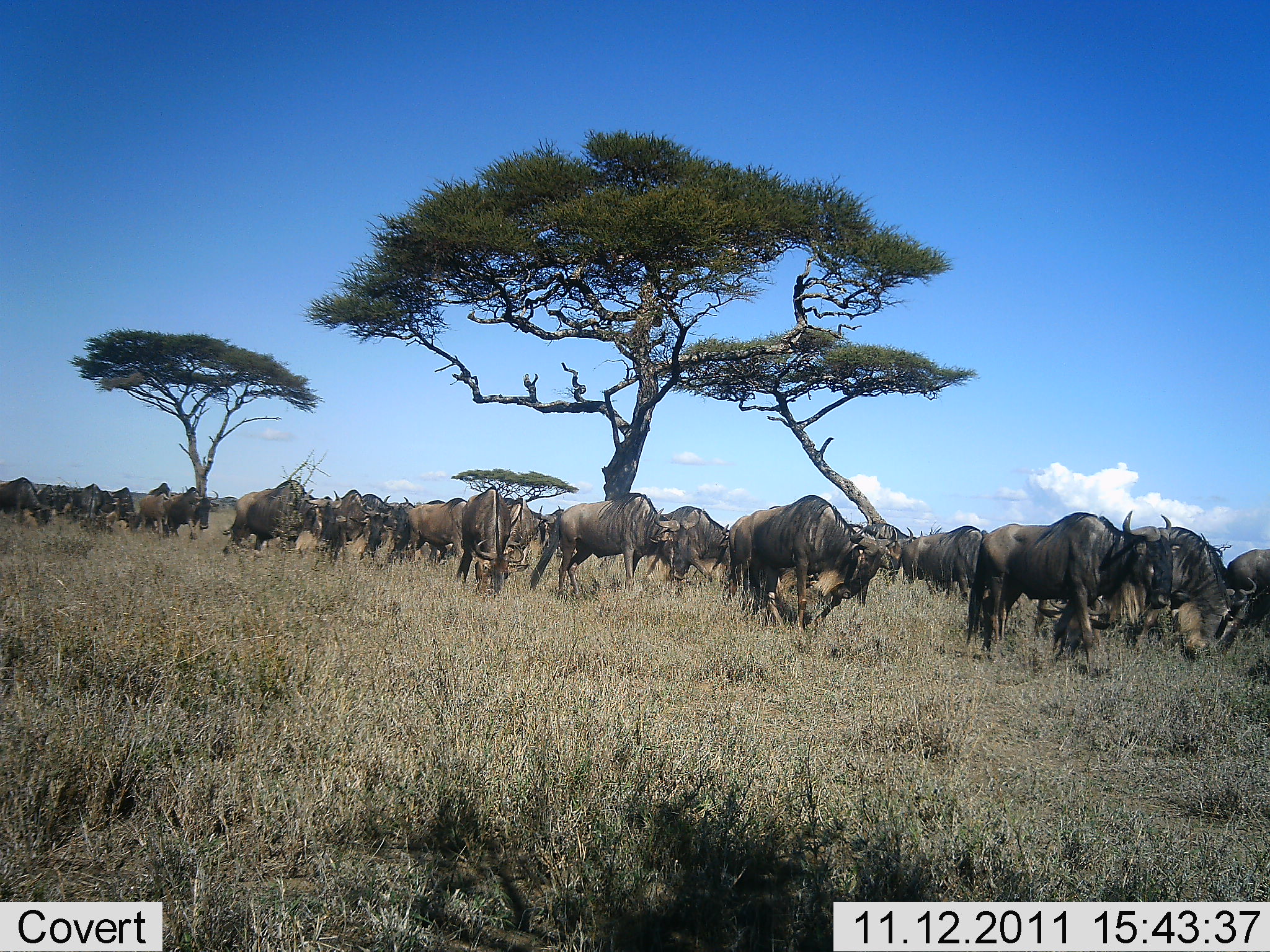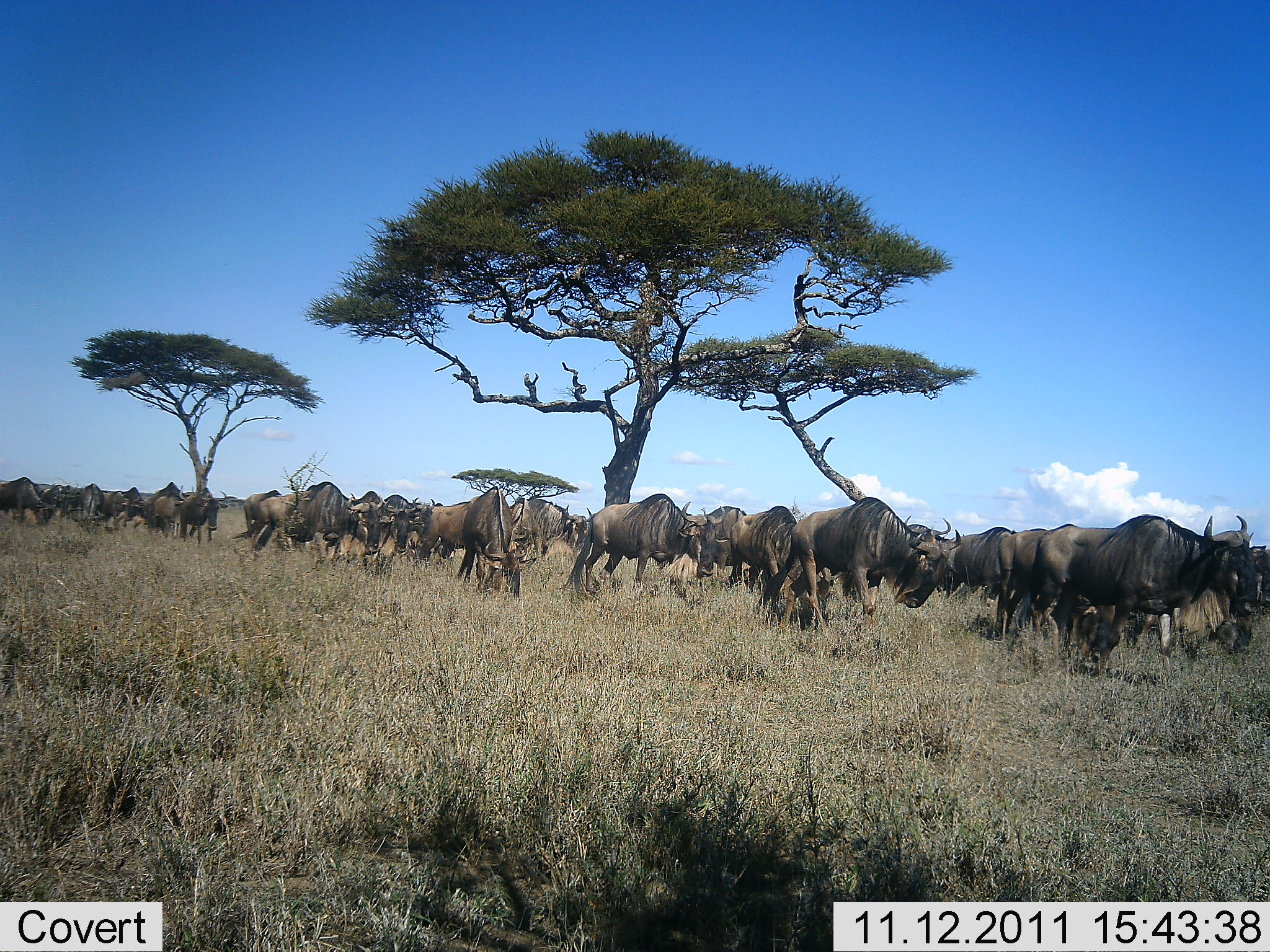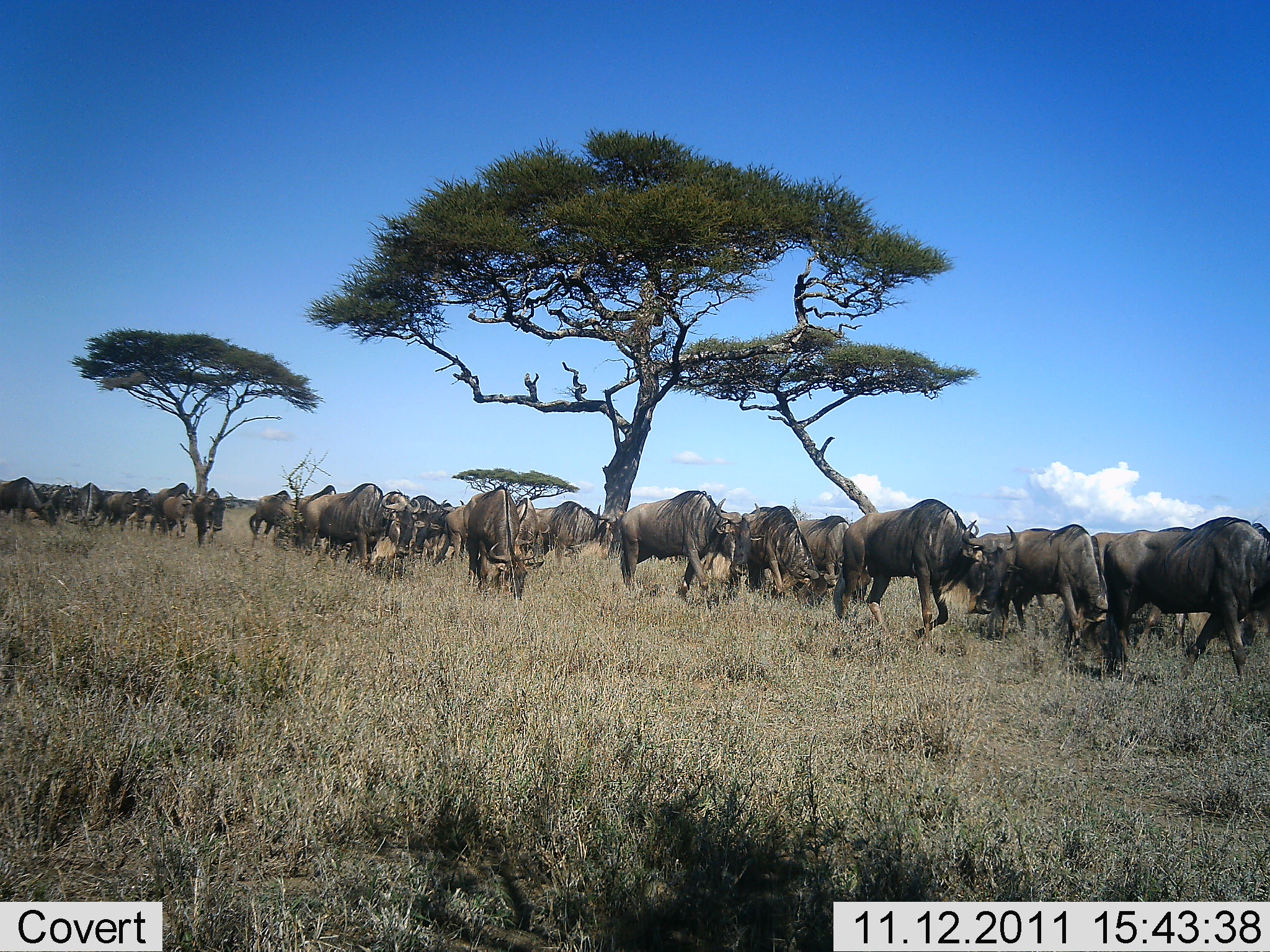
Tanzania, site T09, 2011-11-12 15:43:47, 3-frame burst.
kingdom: Animalia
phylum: Chordata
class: Mammalia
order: Artiodactyla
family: Bovidae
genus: Connochaetes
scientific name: Connochaetes taurinus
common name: blue wildebeest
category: wildebeest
Wildebeest (blue wildebeest) (Connochaetes taurinus), count 11-50. Behavior (volunteer vote fractions): standing 10%, resting 0%, moving 90%, interacting 0%. Young present (vote fraction): 0%. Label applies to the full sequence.